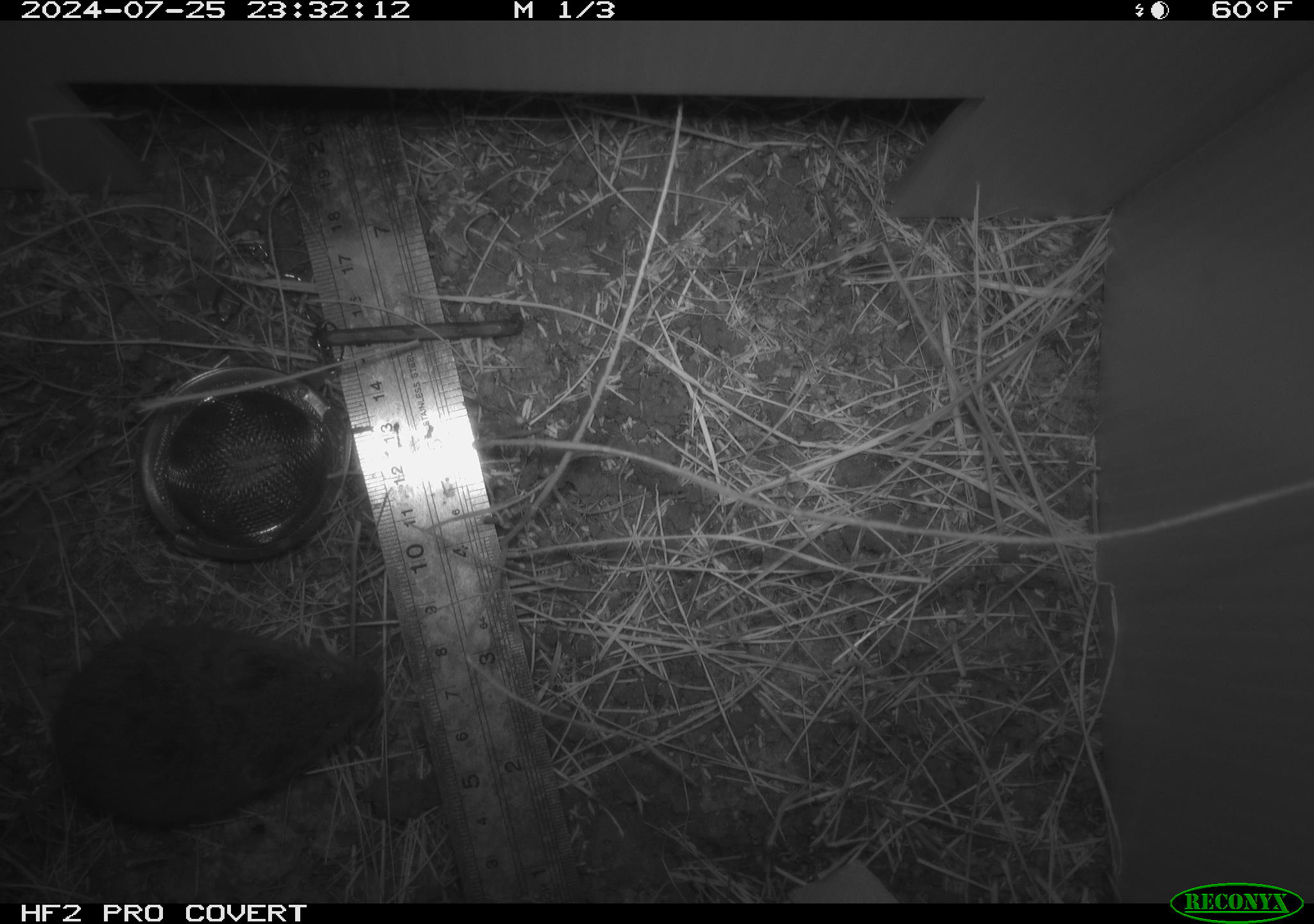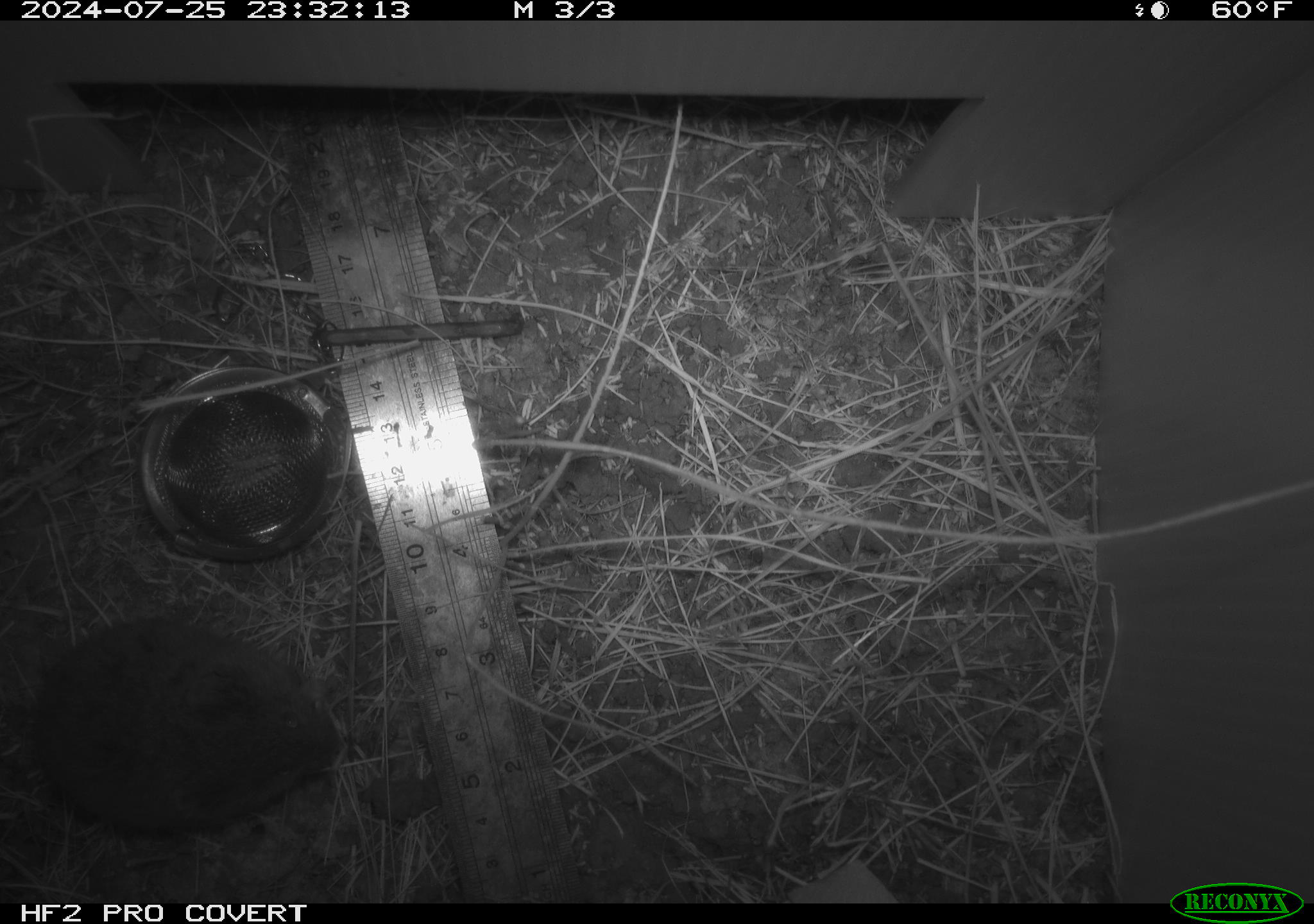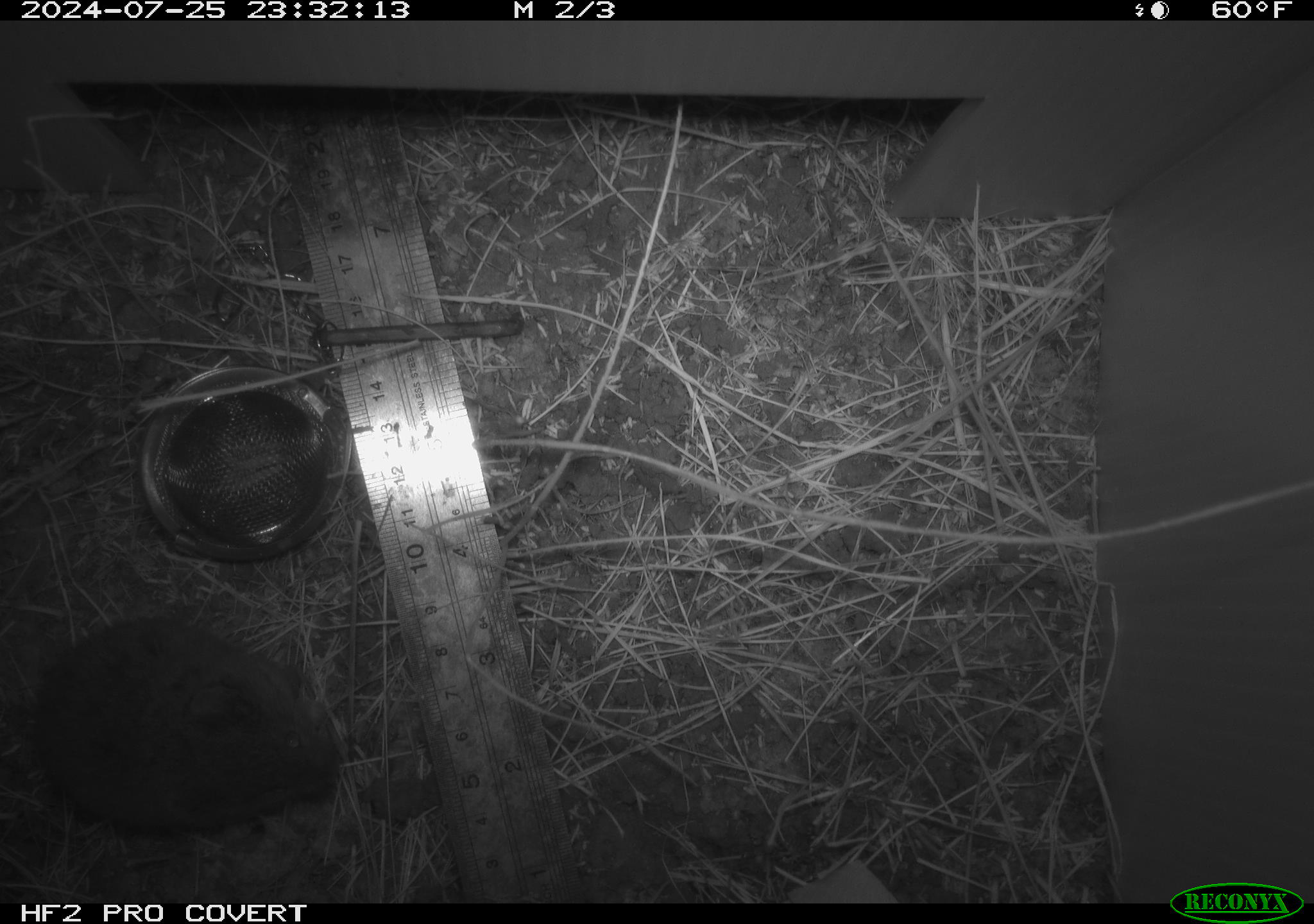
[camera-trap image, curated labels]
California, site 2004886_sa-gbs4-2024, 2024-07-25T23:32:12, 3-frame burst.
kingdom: Animalia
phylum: Chordata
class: Mammalia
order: Rodentia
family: Cricetidae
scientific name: Arvicolinae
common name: voles, lemmings, and muskrats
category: arvicolinae subfamily